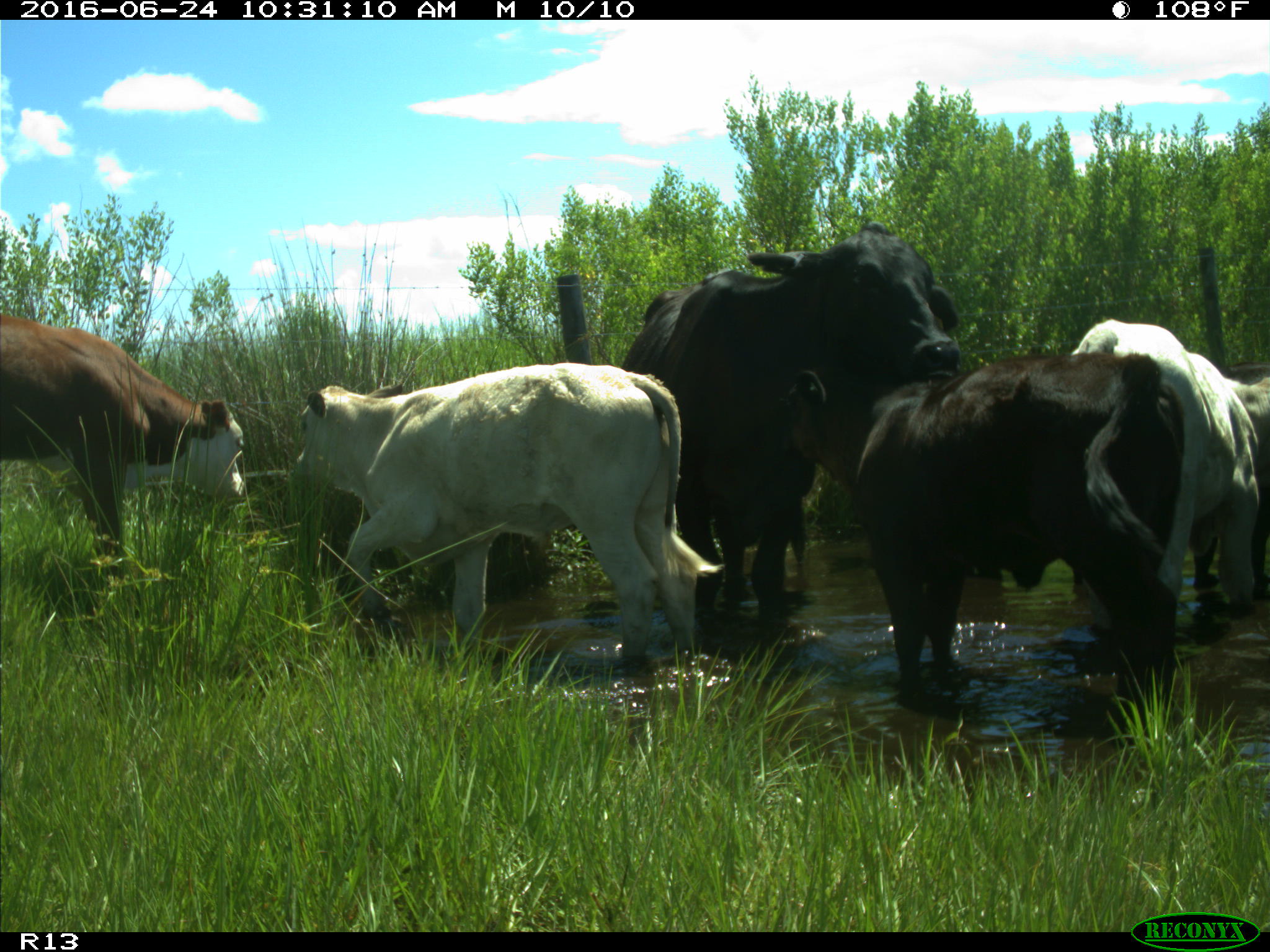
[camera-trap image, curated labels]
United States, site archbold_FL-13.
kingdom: Animalia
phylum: Chordata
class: Mammalia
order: Artiodactyla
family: Bovidae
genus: Bos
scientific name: Bos taurus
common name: domestic cow